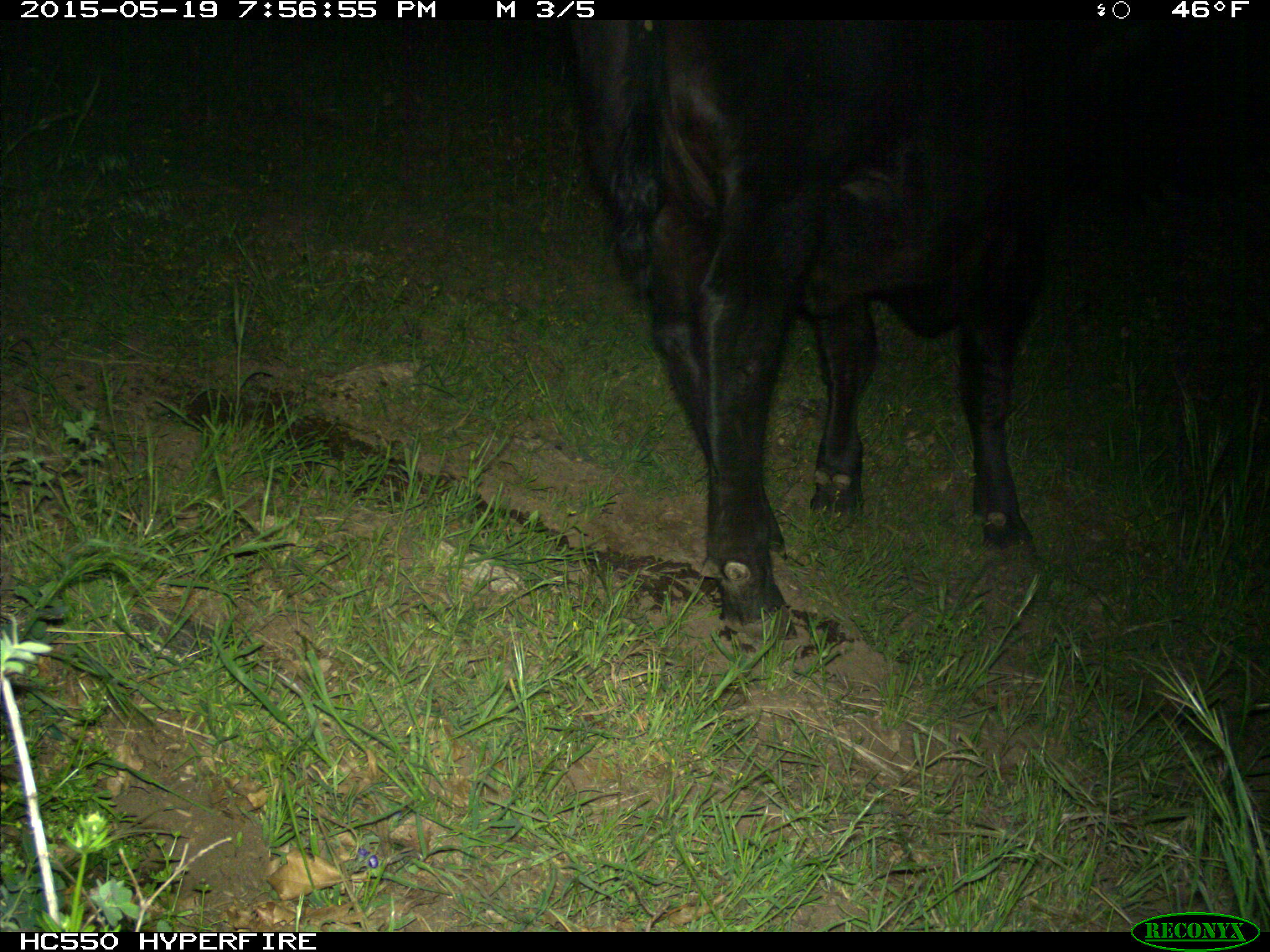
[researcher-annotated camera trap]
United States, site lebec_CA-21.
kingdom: Animalia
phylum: Chordata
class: Mammalia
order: Artiodactyla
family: Bovidae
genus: Bos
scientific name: Bos taurus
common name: domestic cow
Bos taurus (domestic cow).